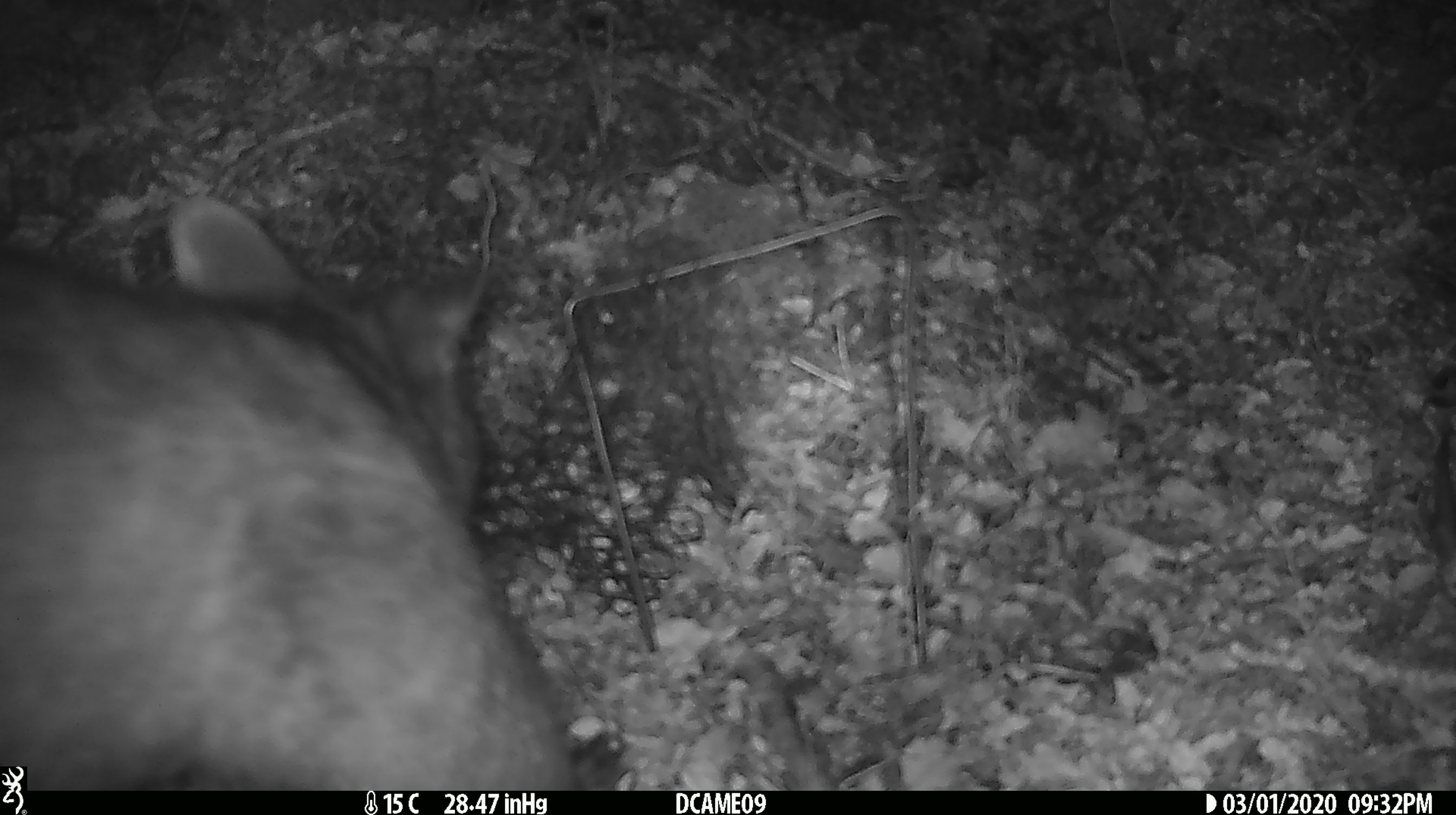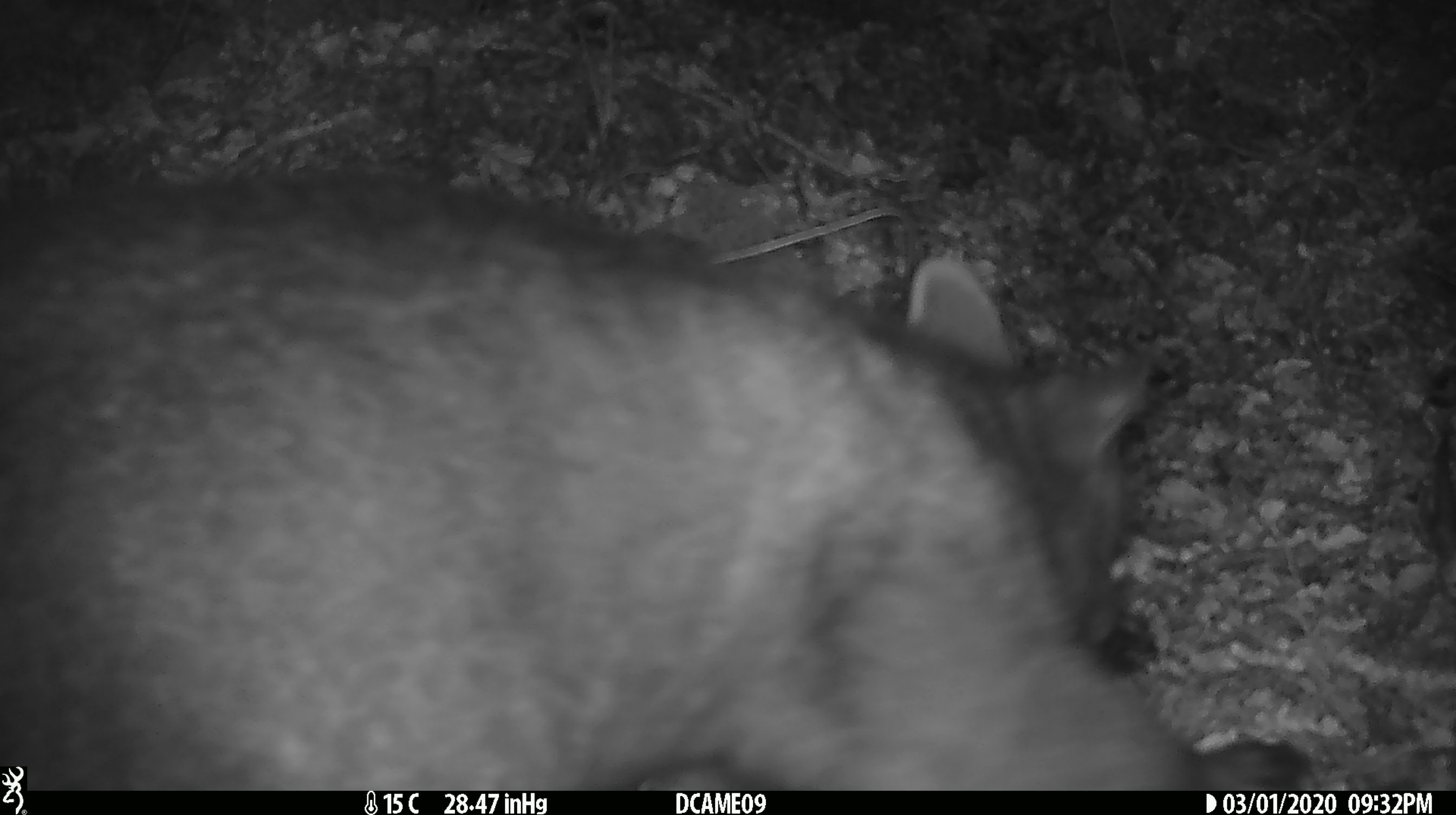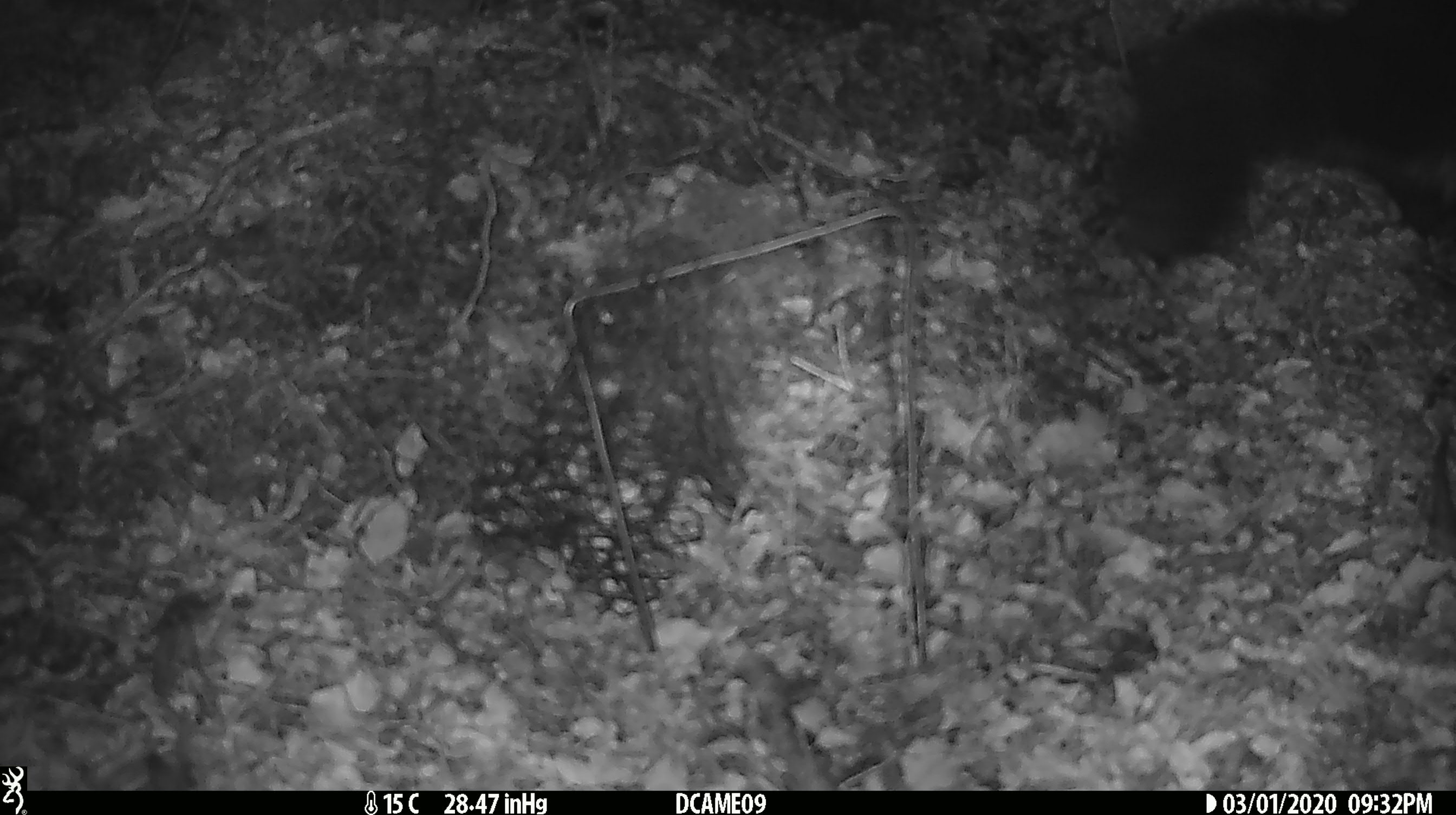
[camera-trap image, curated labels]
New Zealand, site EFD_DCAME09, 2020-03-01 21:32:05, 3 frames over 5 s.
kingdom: Animalia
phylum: Chordata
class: Mammalia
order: Diprotodontia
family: Phalangeridae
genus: Trichosurus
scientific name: Trichosurus vulpecula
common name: common brushtail possum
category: possum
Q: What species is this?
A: Possum (common brushtail possum) (Trichosurus vulpecula).